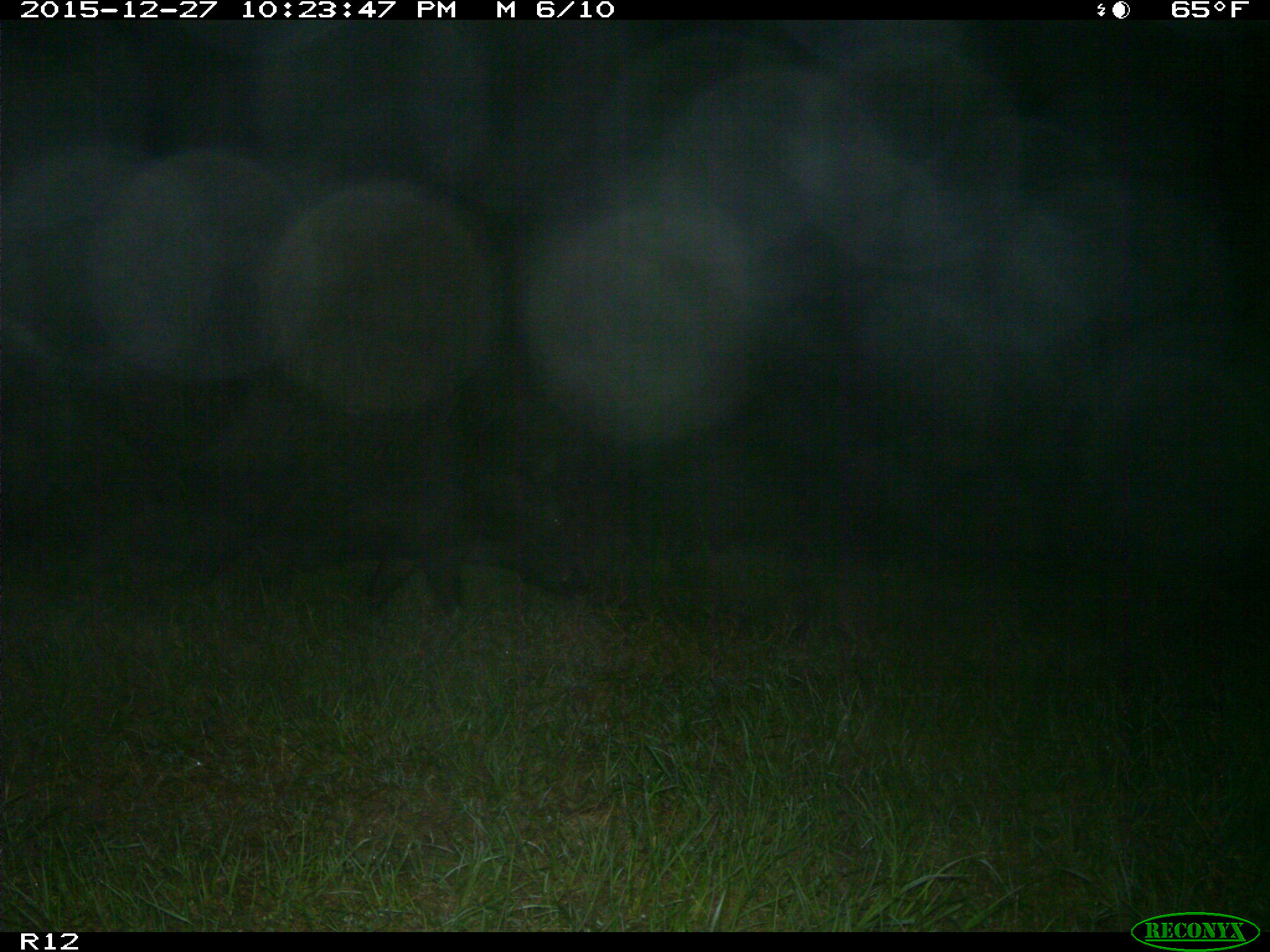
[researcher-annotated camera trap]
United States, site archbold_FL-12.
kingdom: Animalia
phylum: Chordata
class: Mammalia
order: Artiodactyla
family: Suidae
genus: Sus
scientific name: Sus scrofa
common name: wild boar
Sus scrofa (wild boar).